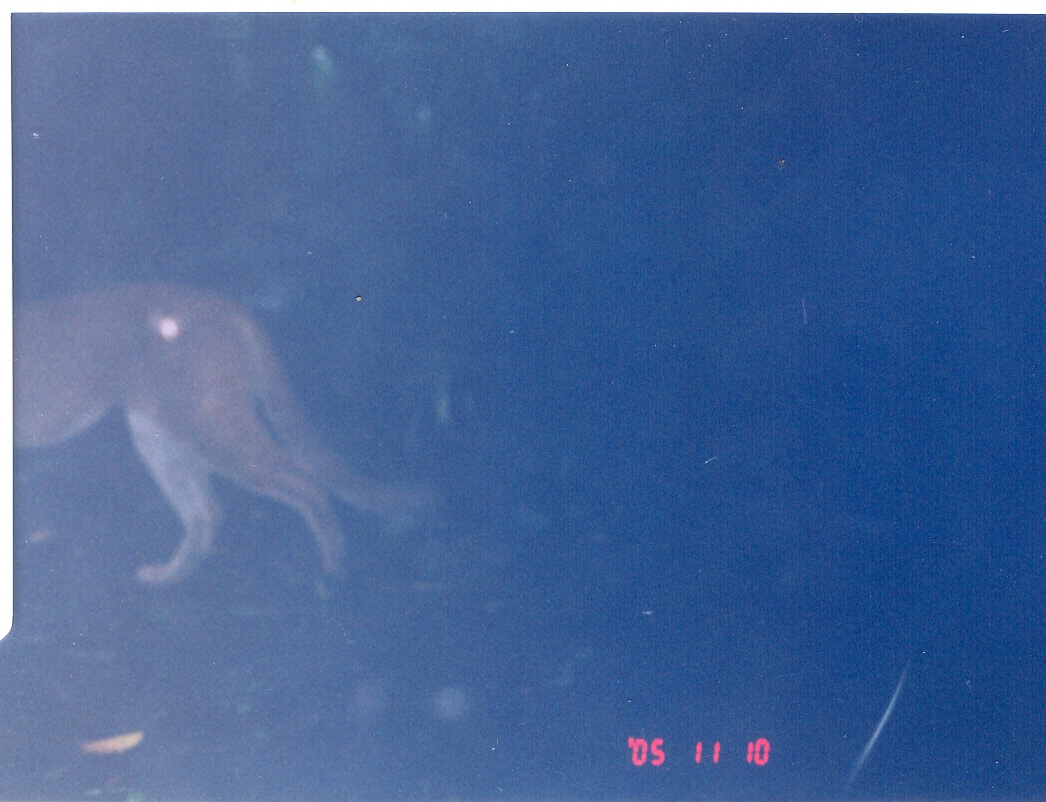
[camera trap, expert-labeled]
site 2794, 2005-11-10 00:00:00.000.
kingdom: Animalia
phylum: Chordata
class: Mammalia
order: Carnivora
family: Felidae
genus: Puma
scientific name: Puma concolor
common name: mountain lion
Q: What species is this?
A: Puma concolor (mountain lion).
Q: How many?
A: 1.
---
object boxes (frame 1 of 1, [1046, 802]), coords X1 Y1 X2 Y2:
puma concolor: 12 282 439 601